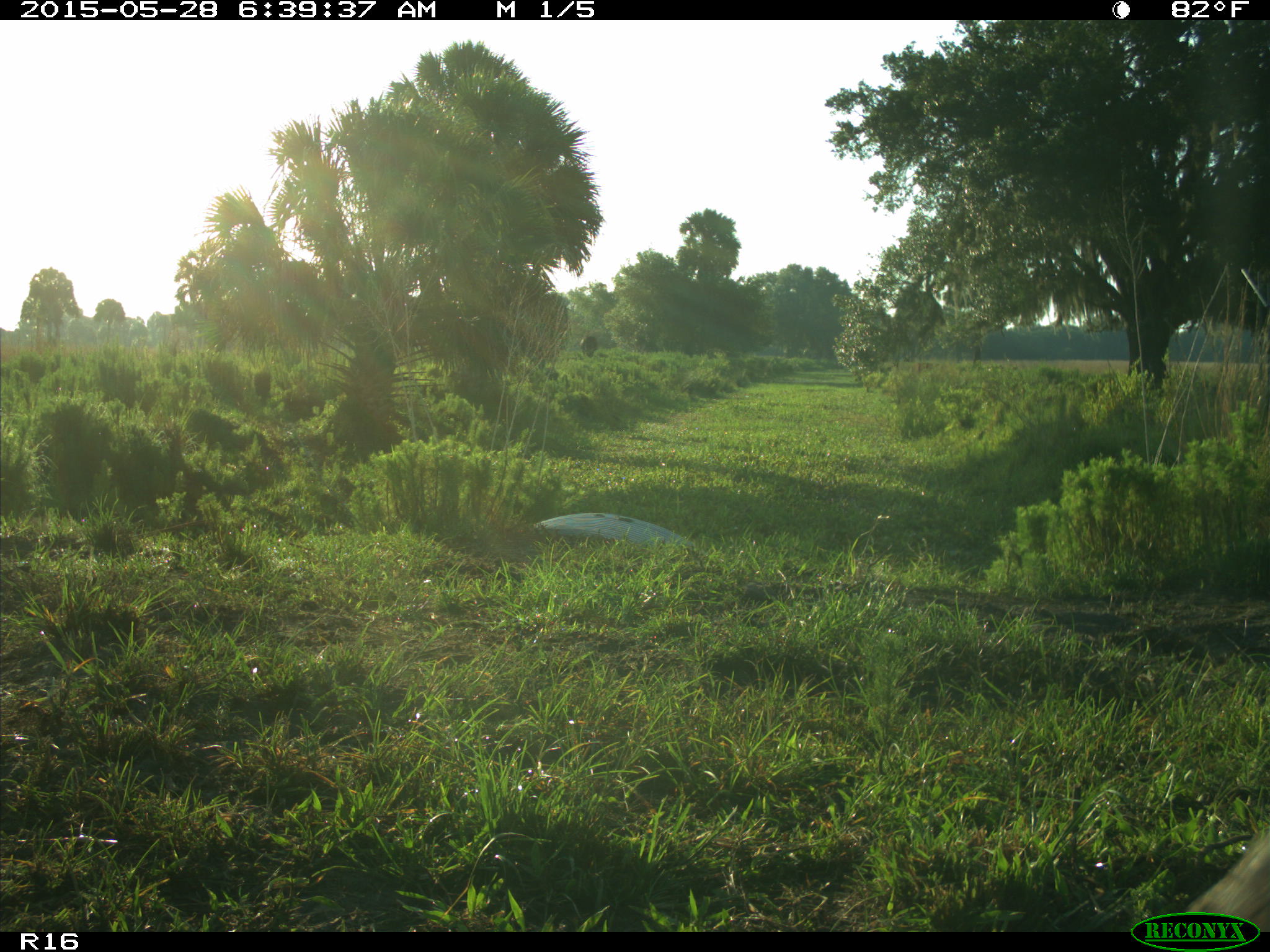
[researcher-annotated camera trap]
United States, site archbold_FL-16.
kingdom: Animalia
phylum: Chordata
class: Mammalia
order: Artiodactyla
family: Bovidae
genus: Bos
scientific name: Bos taurus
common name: domestic cow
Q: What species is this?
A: Bos taurus (domestic cow).